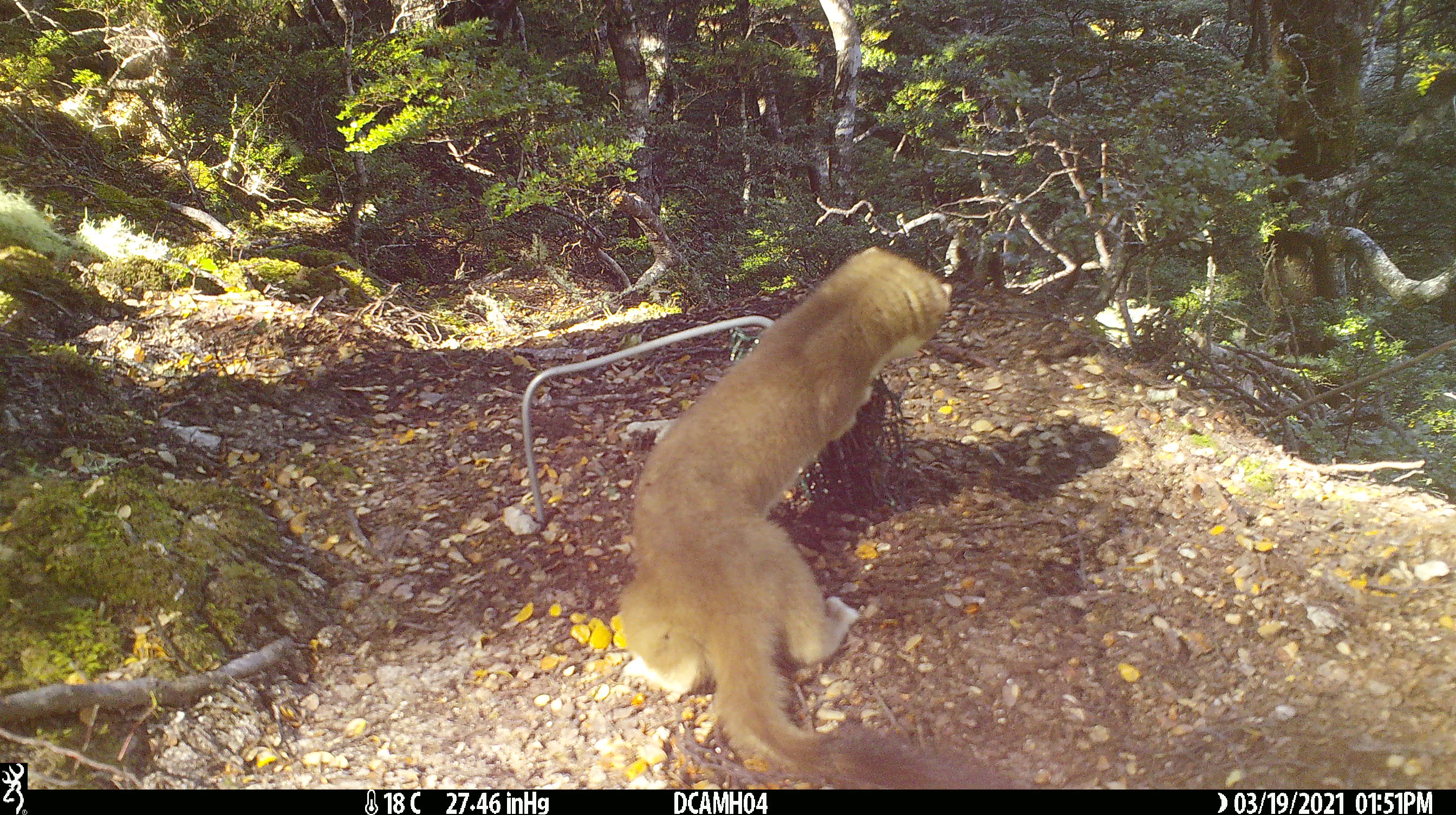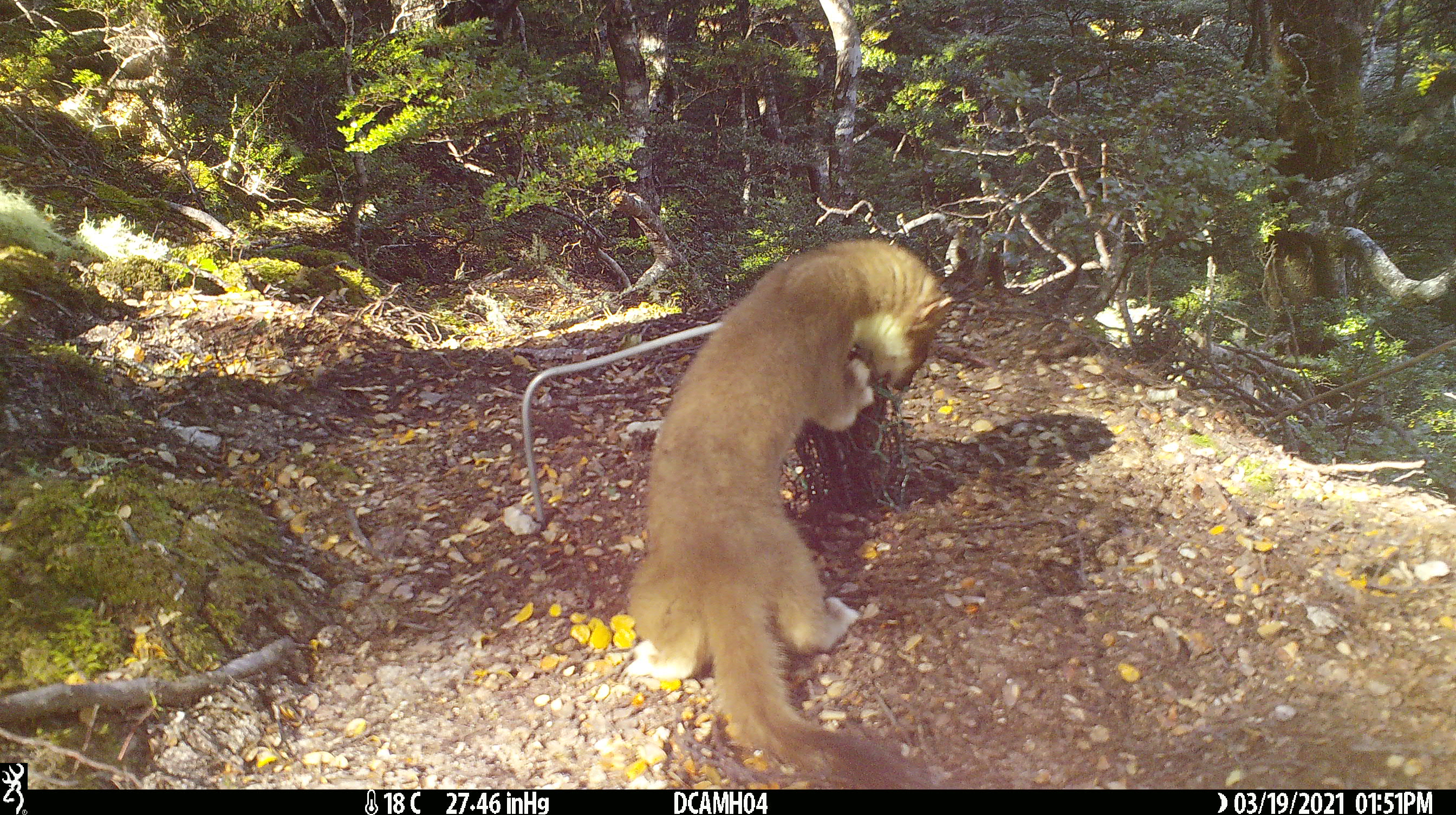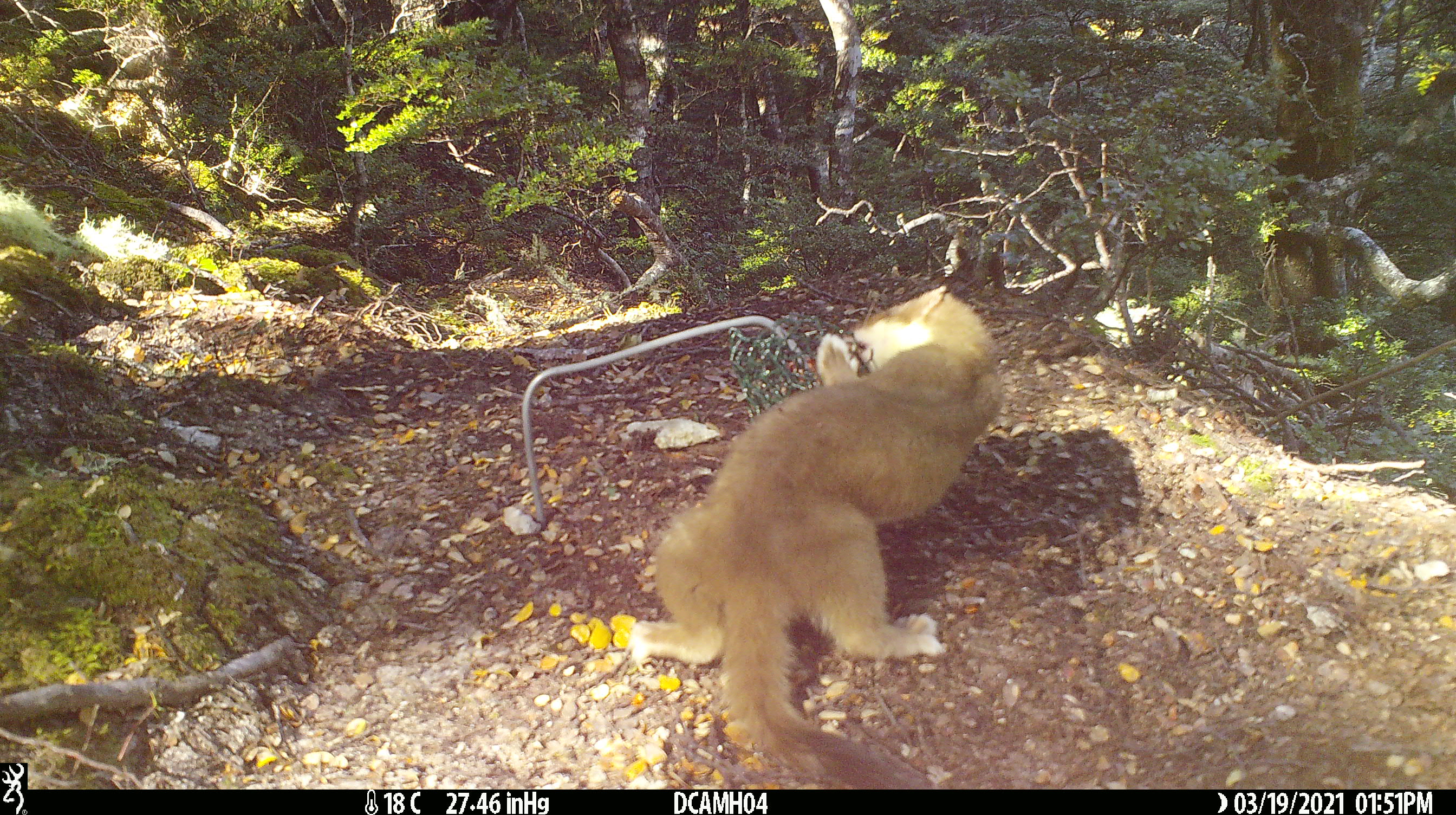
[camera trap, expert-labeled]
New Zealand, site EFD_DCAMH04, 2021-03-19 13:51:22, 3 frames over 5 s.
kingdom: Animalia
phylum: Chordata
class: Mammalia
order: Carnivora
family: Mustelidae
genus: Mustela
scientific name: Mustela erminea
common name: stoat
Stoat (Mustela erminea).